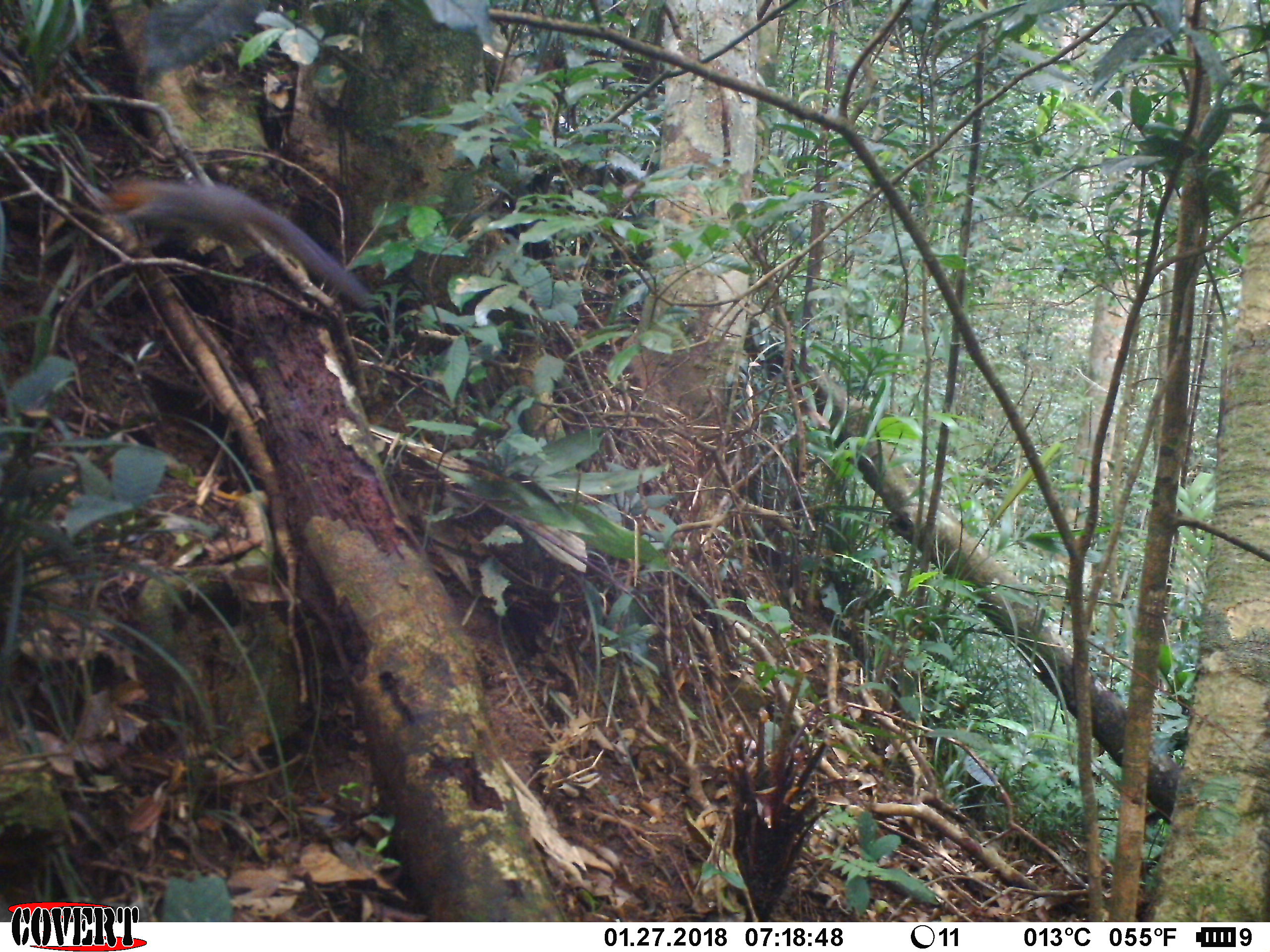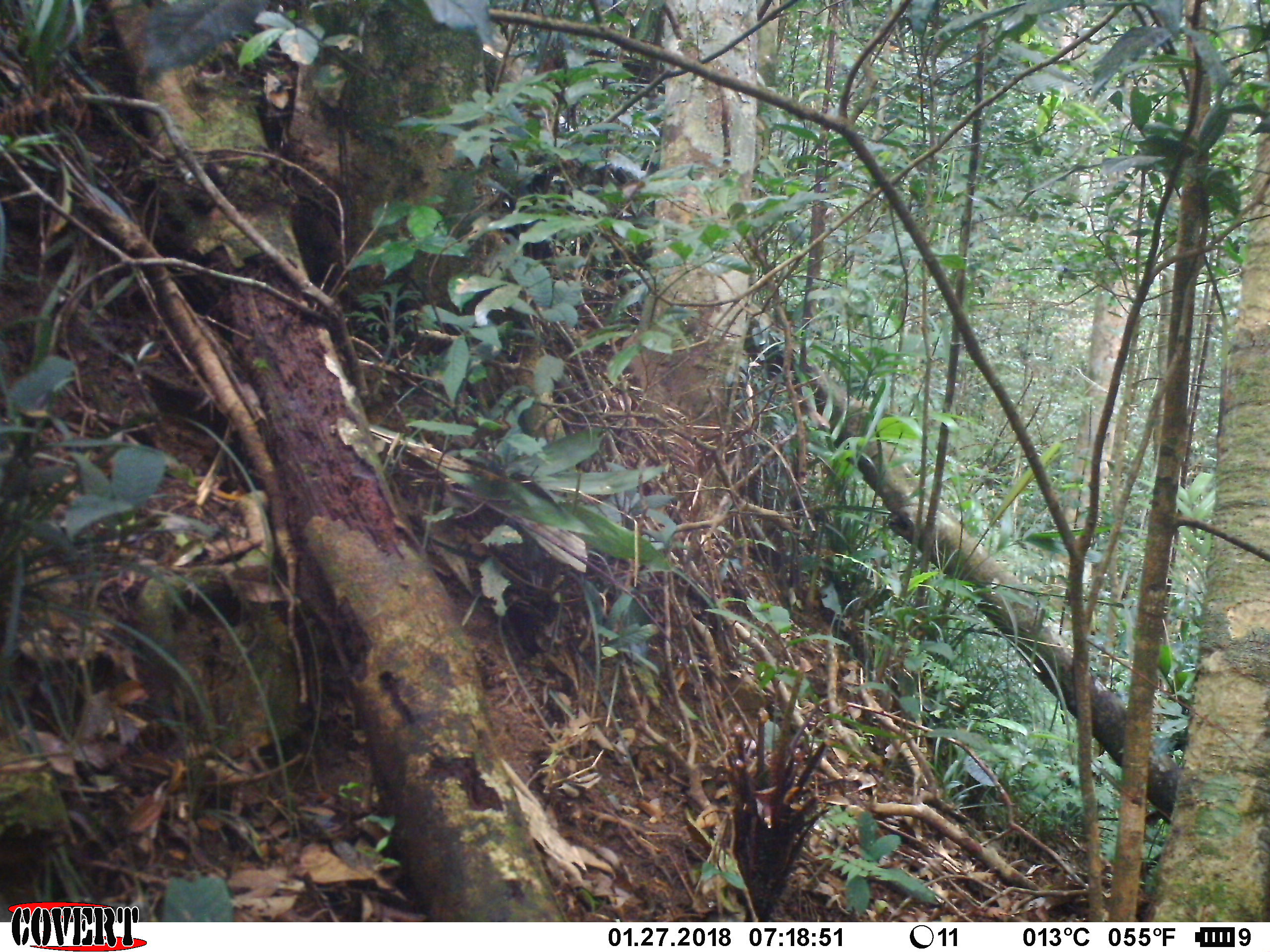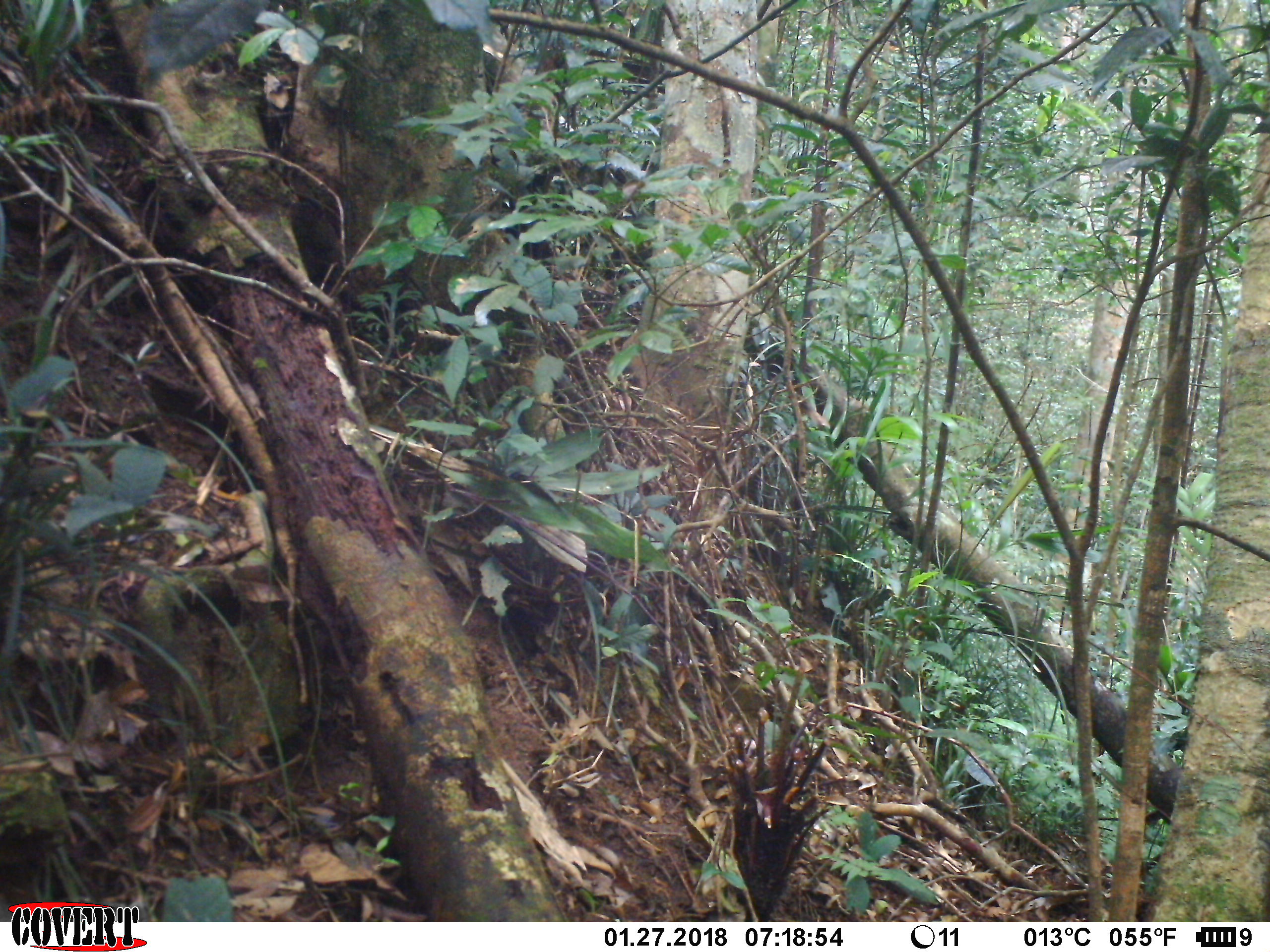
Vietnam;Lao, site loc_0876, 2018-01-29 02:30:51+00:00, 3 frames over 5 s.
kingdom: Animalia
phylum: Chordata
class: Mammalia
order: Rodentia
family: Sciuridae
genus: Dremomys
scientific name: Dremomys rufigenis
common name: red-cheeked squirrel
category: red cheeked squirrel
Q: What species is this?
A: Red cheeked squirrel (red-cheeked squirrel) (Dremomys rufigenis).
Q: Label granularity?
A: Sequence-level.